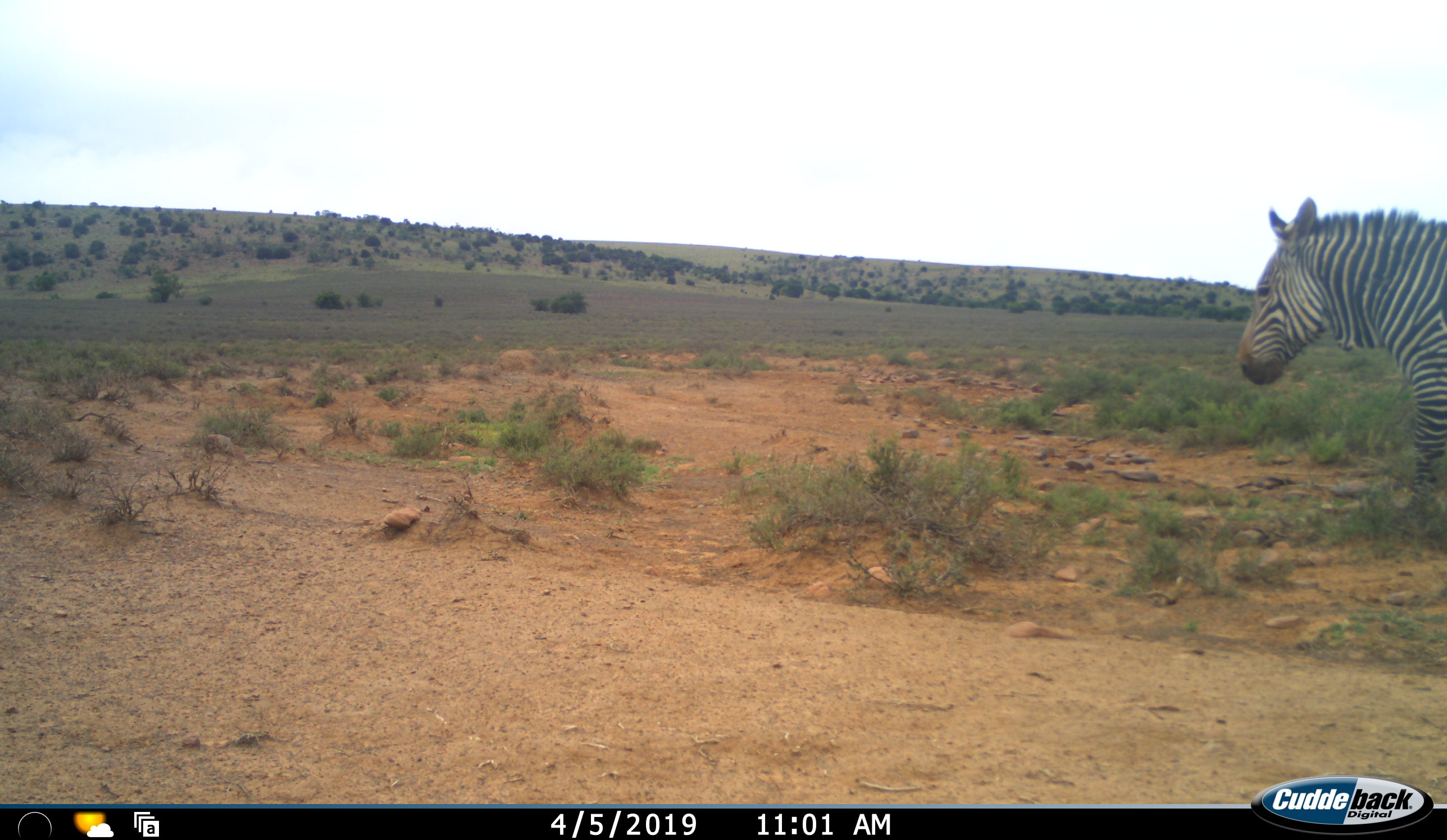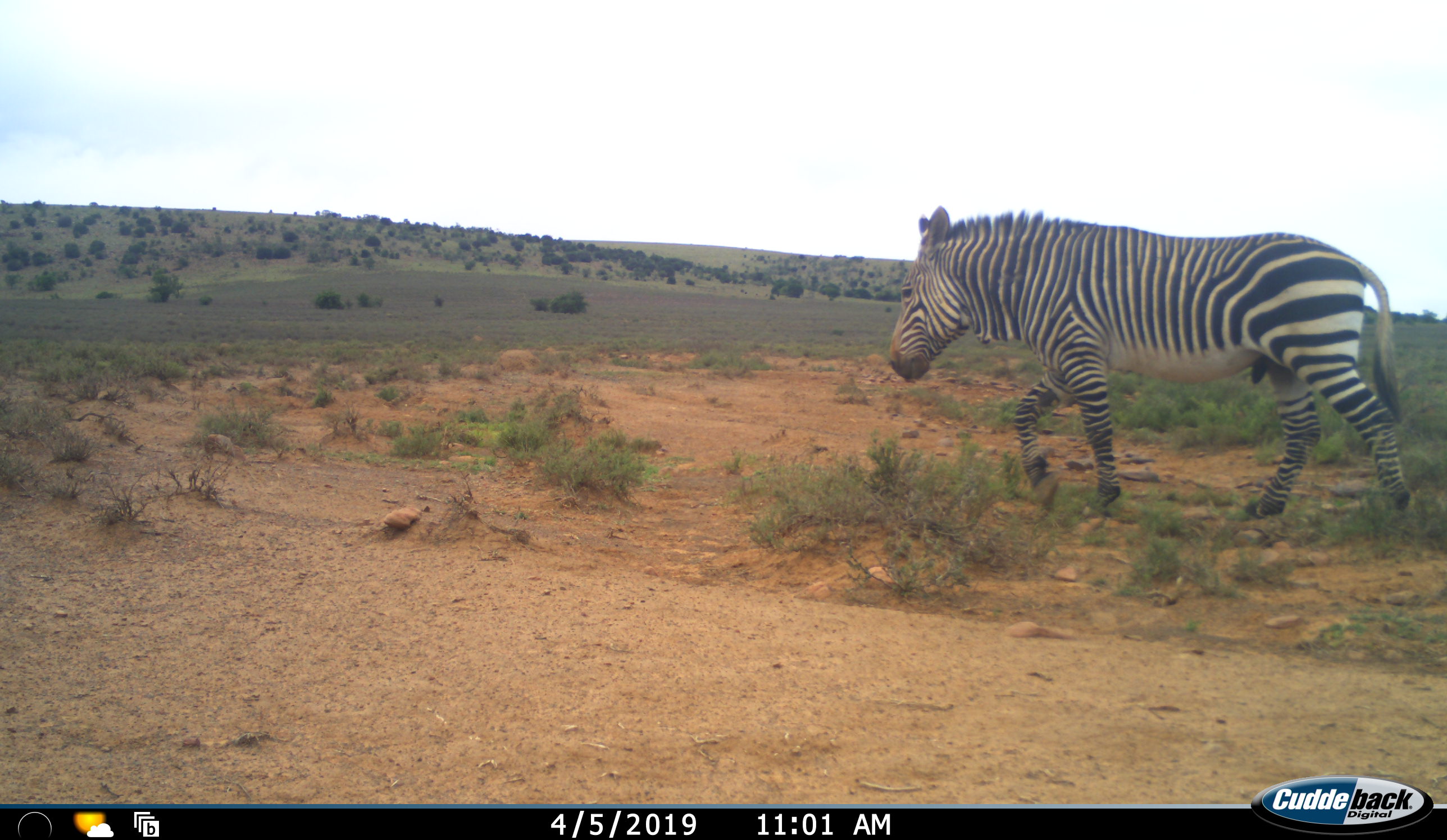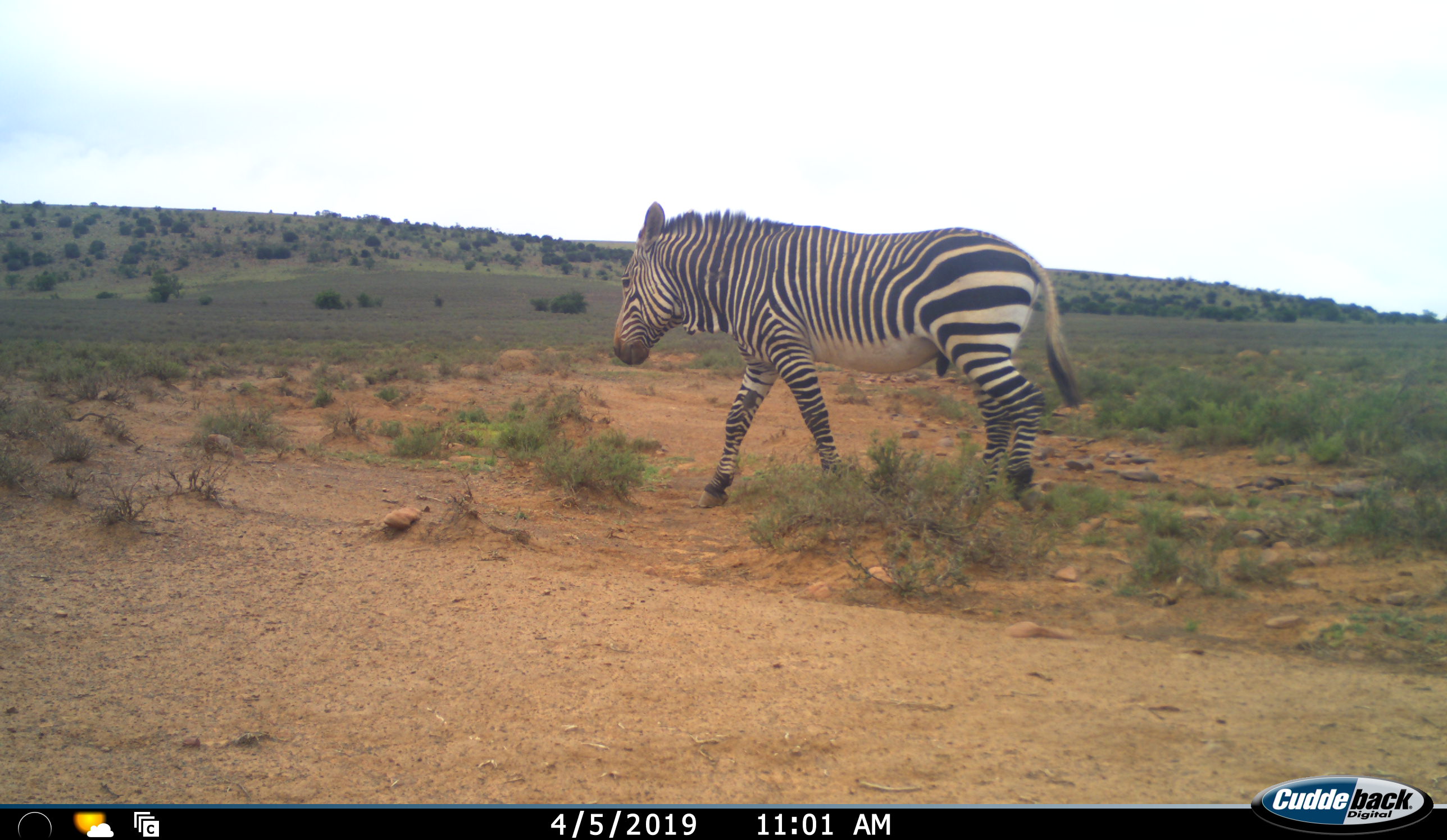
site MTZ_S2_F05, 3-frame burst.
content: unidentified animal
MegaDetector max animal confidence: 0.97